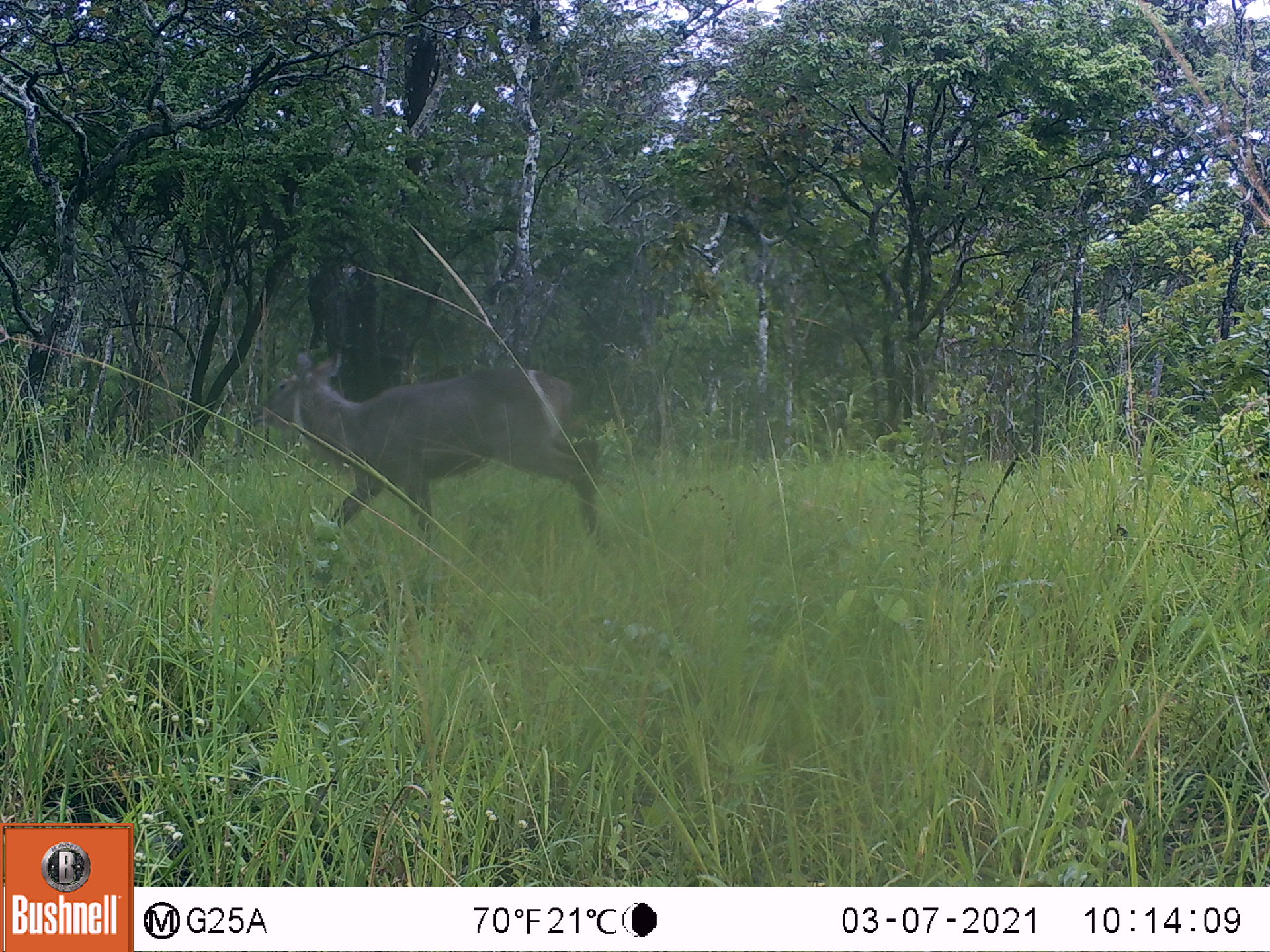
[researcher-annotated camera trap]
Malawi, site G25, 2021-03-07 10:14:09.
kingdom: Animalia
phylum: Chordata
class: Mammalia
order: Artiodactyla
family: Bovidae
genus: Kobus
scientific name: Kobus ellipsiprymnus ellipsiprymnus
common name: common waterbuck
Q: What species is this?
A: Common waterbuck (Kobus ellipsiprymnus ellipsiprymnus).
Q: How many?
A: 1.